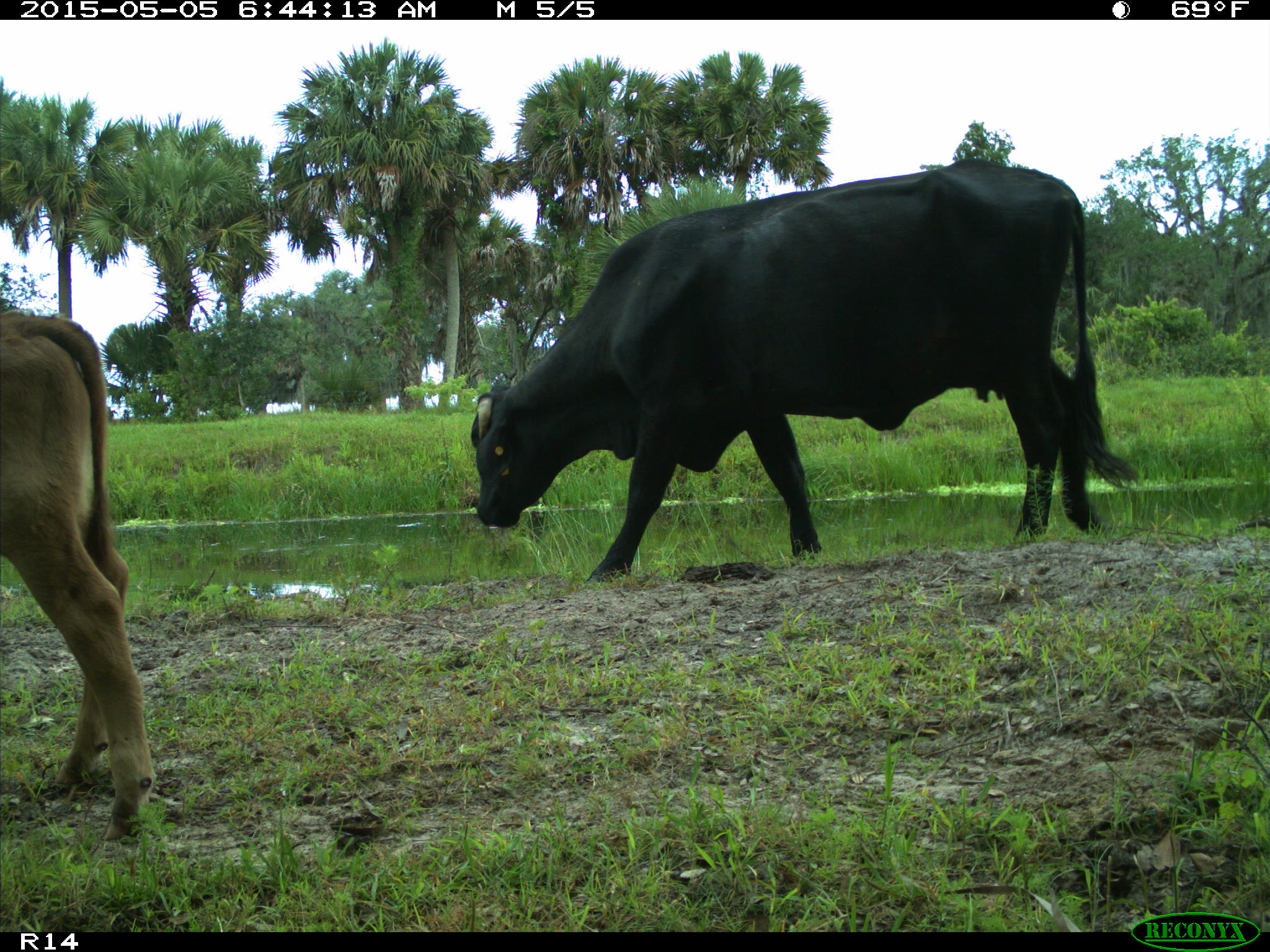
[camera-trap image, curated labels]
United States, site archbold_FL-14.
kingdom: Animalia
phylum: Chordata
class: Mammalia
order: Artiodactyla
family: Bovidae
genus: Bos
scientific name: Bos taurus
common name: domestic cow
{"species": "Bos taurus (domestic cow)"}